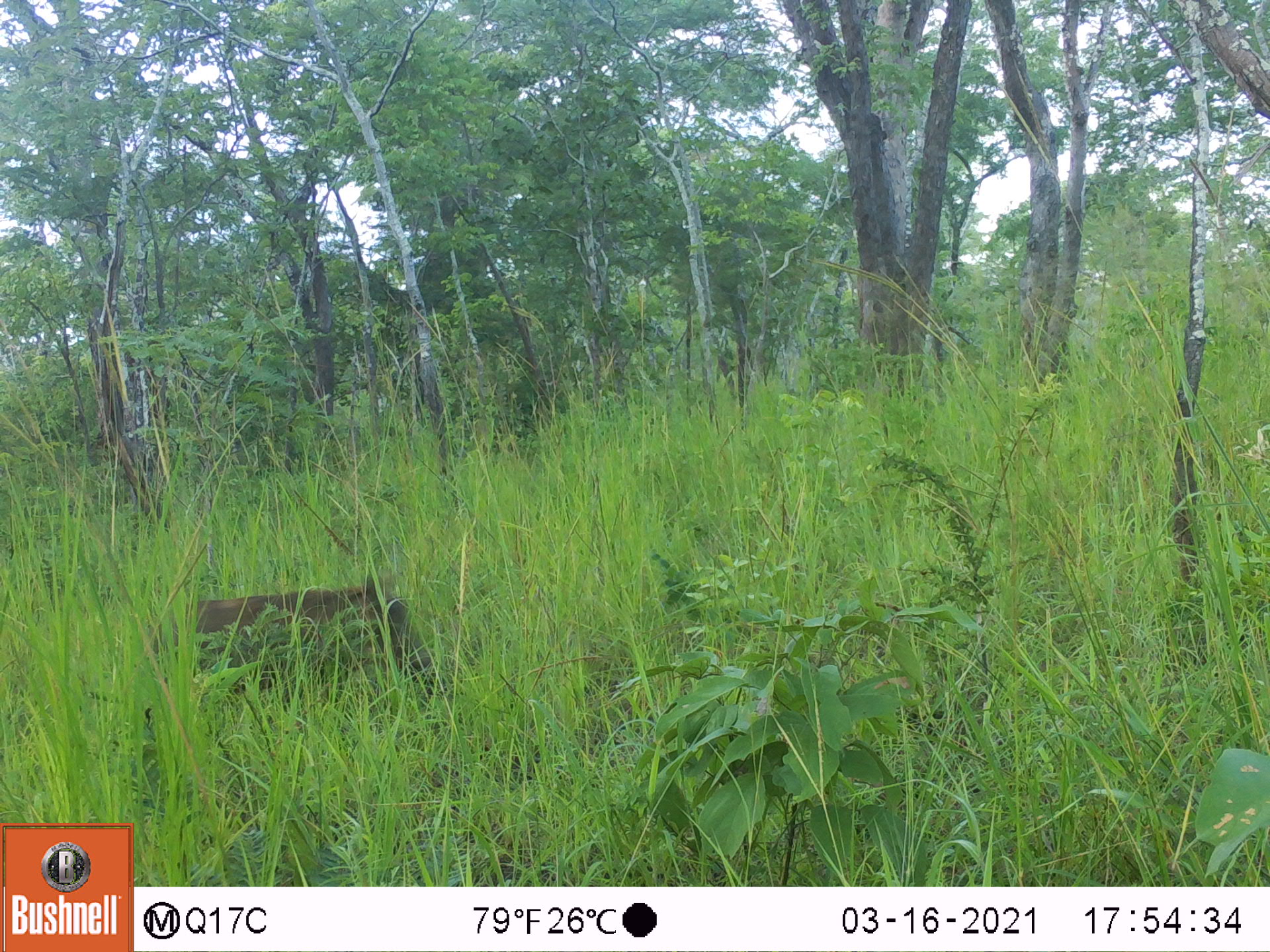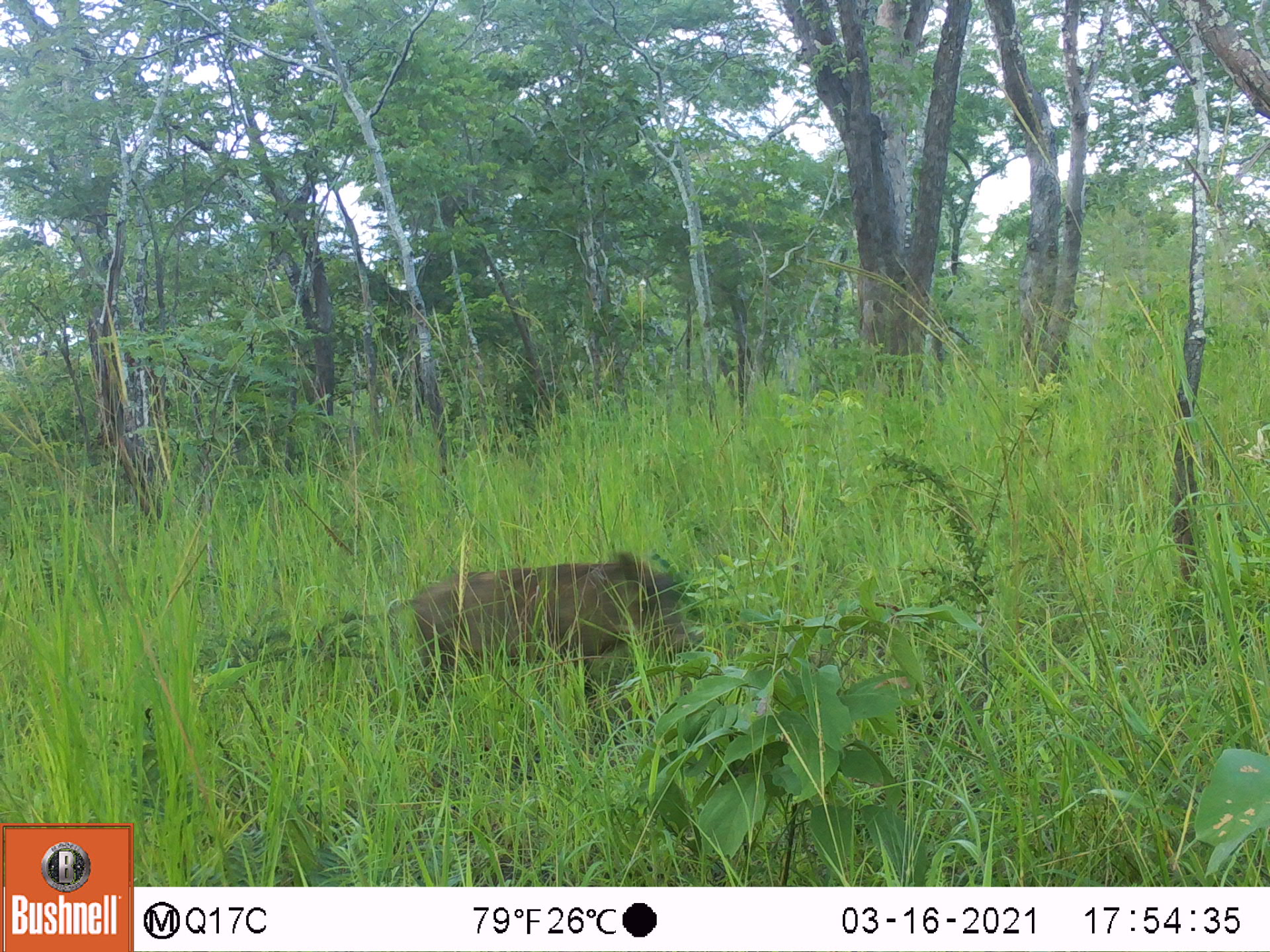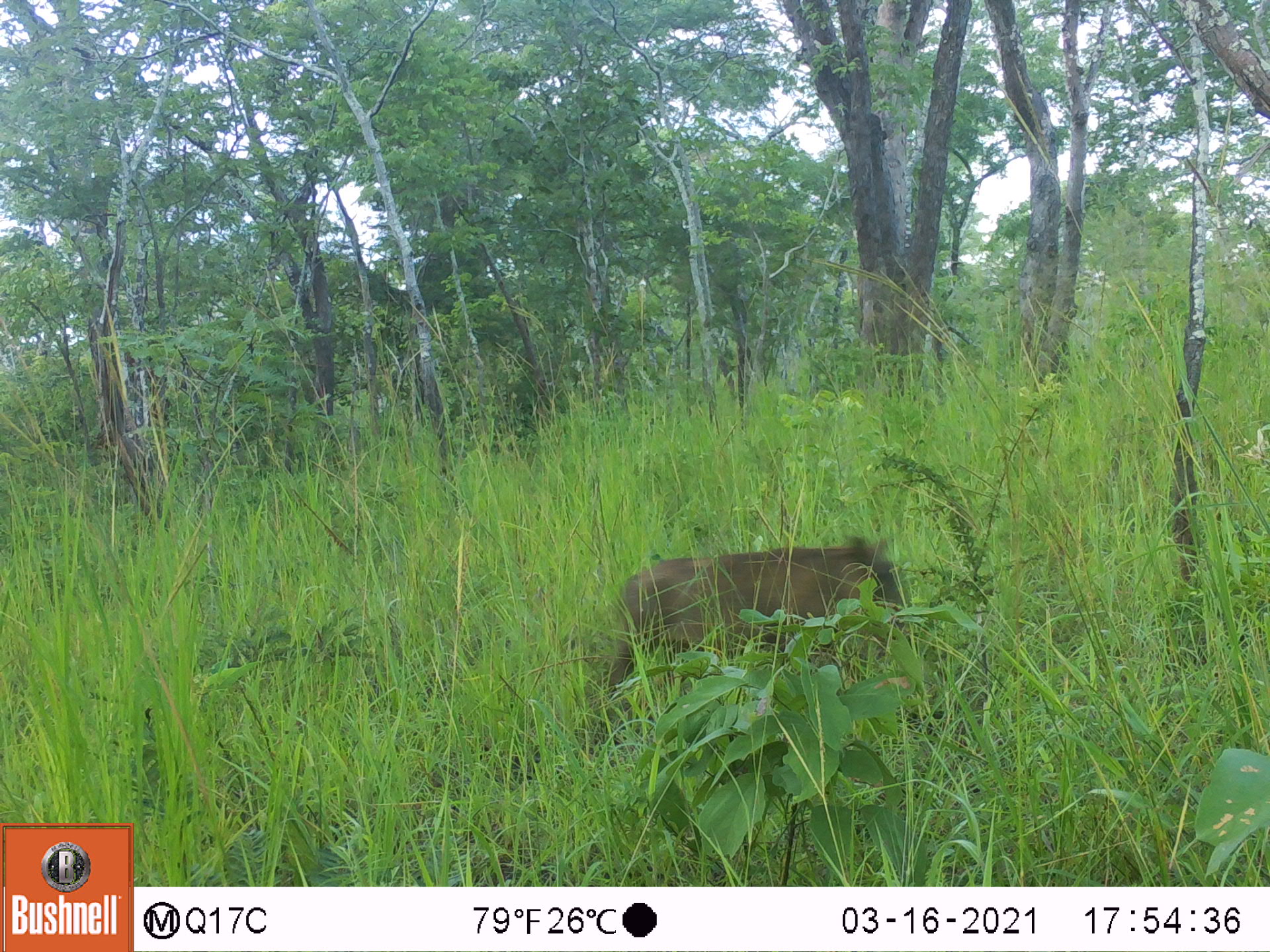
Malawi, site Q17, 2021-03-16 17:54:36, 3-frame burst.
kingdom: Animalia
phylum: Chordata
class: Mammalia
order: Artiodactyla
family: Suidae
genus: Phacochoerus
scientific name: Phacochoerus africanus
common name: common warthog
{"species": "common warthog (Phacochoerus africanus)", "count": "1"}